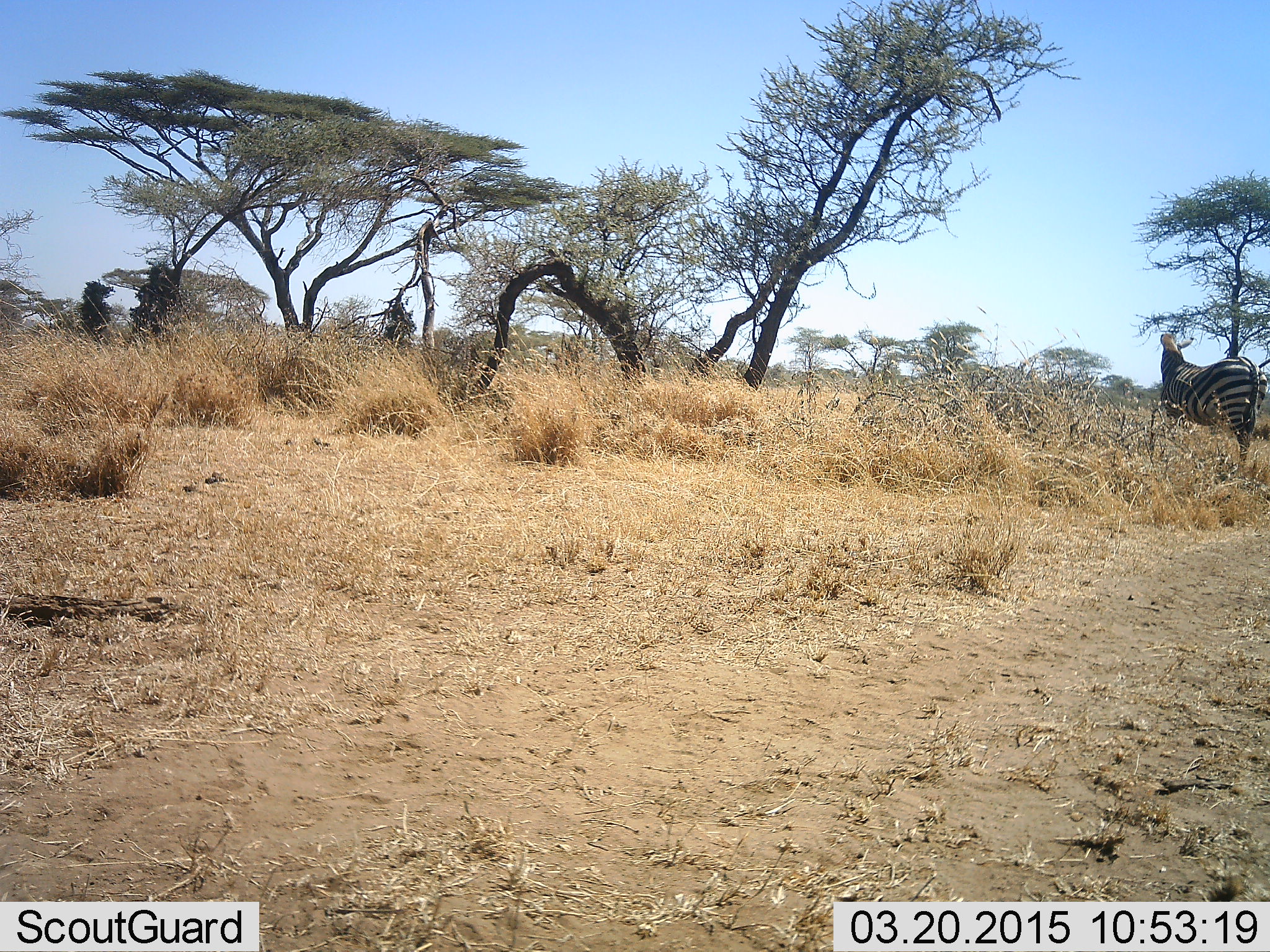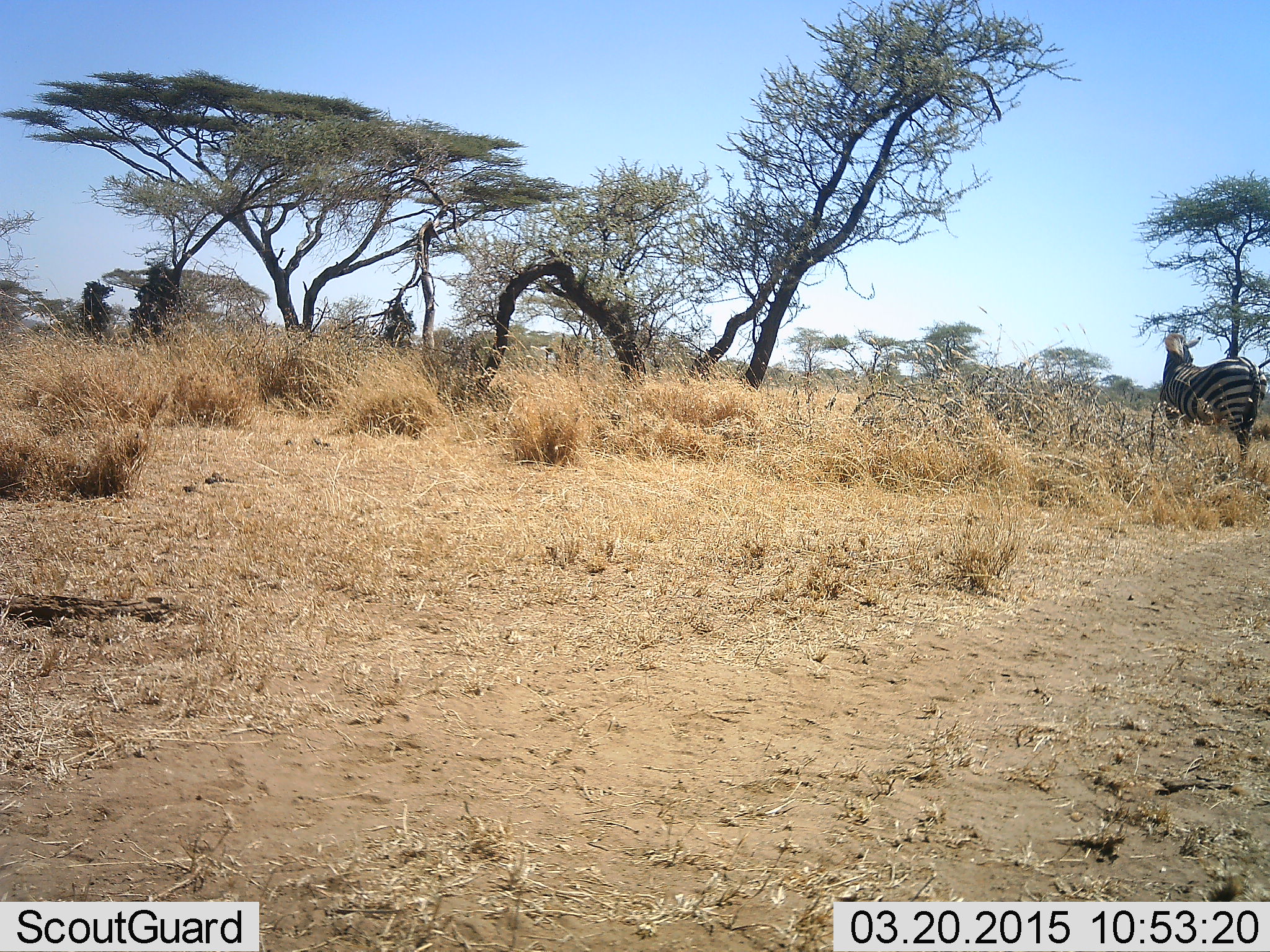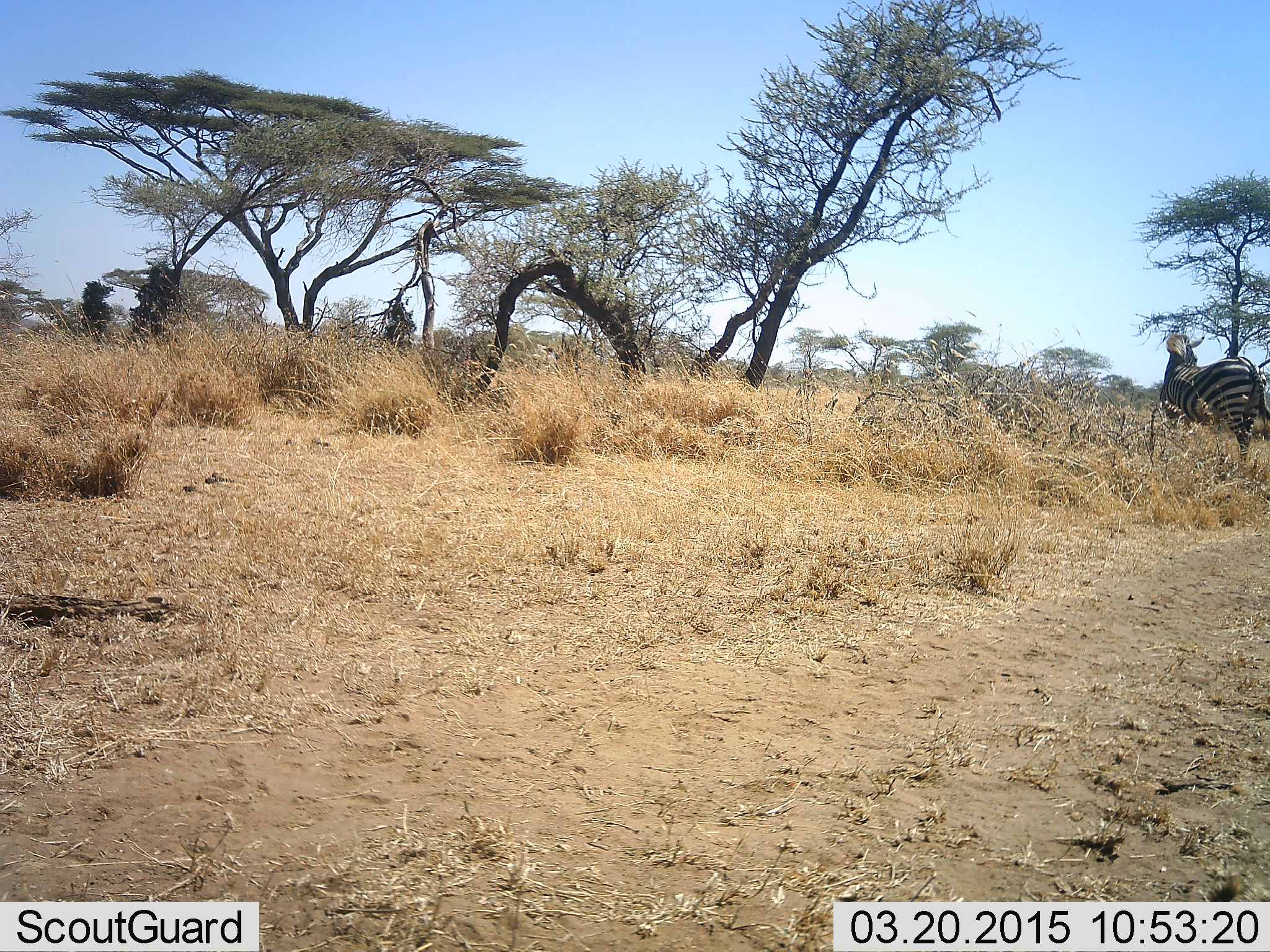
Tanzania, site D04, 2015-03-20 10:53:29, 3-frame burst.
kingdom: Animalia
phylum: Chordata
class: Mammalia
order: Perissodactyla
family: Equidae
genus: Equus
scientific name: Equus quagga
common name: plains zebra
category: zebra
Zebra (plains zebra) (Equus quagga), count 1. Behavior (volunteer vote fractions): standing 100%, resting 0%, moving 0%, interacting 0%. Young present (vote fraction): 0%. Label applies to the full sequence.